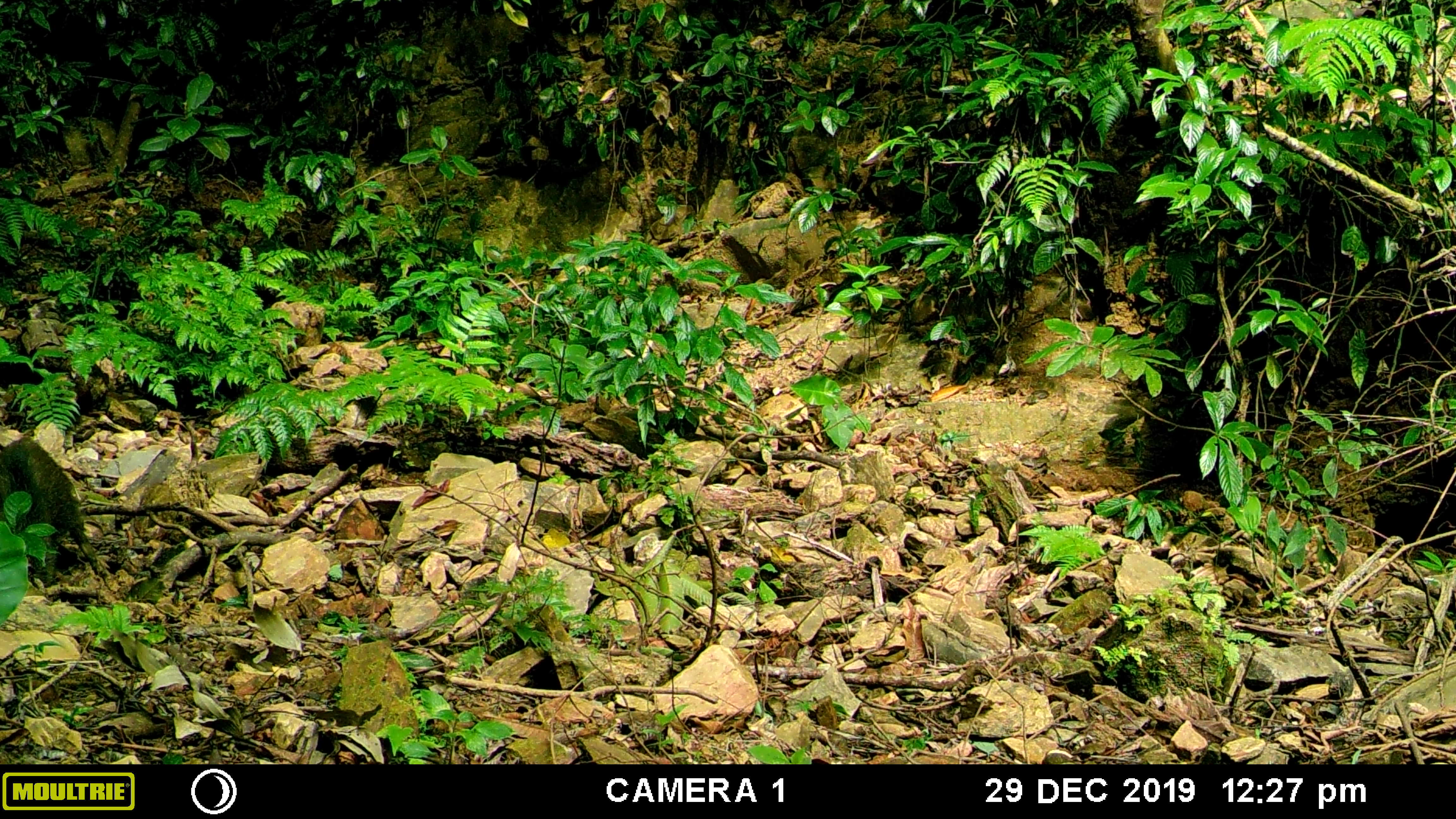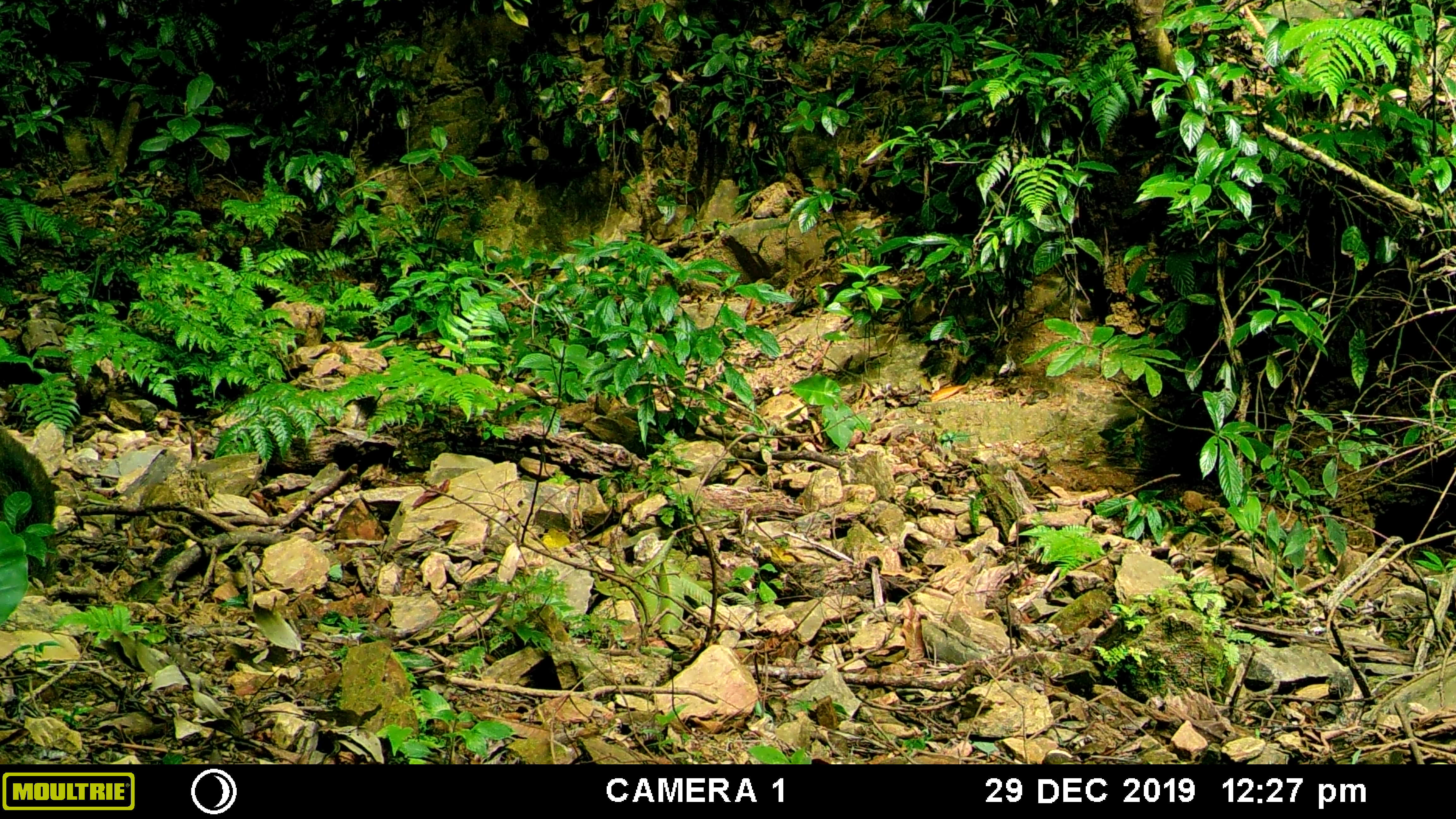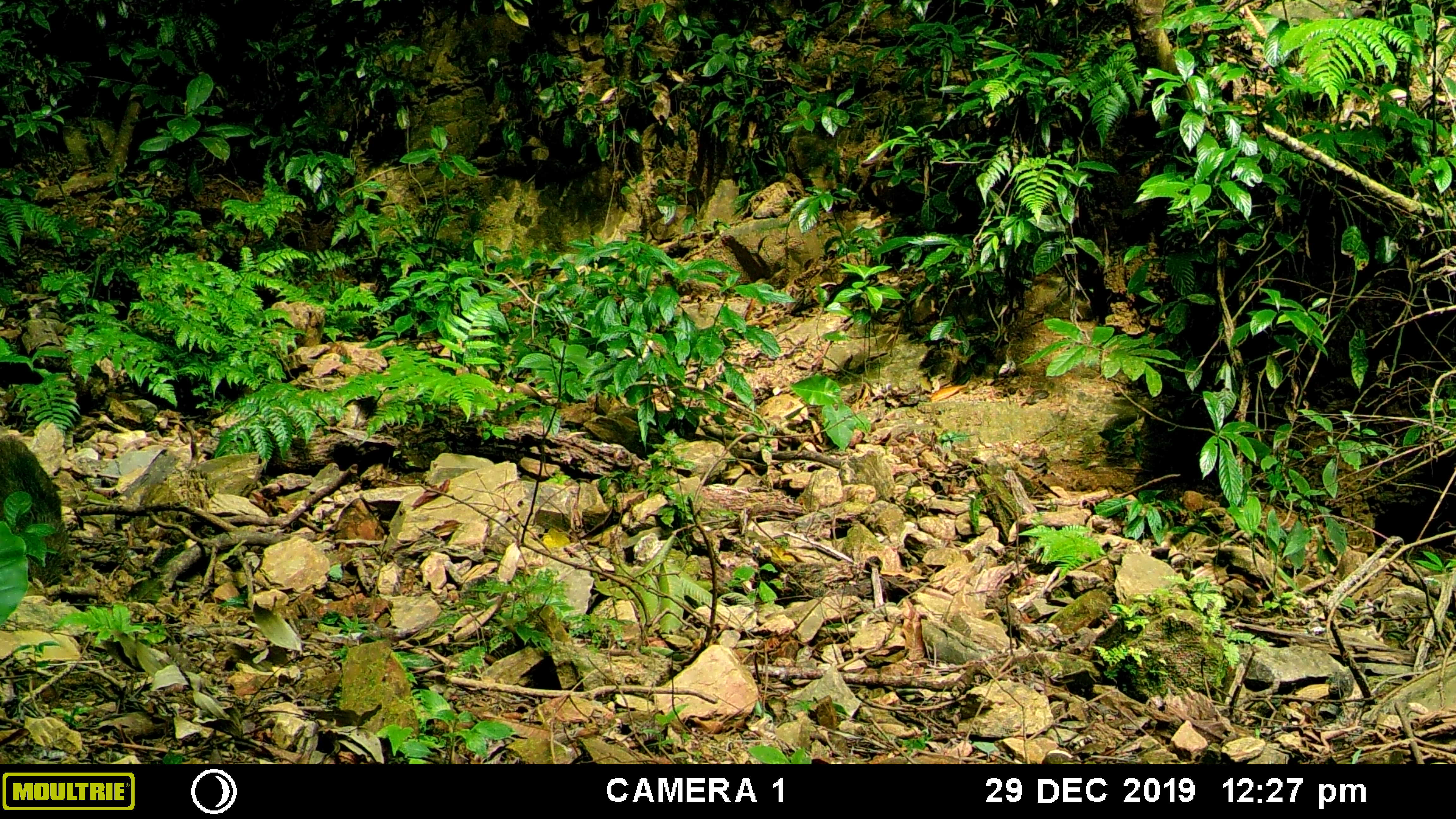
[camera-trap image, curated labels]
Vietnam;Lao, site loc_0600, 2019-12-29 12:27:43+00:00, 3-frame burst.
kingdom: Animalia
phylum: Chordata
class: Mammalia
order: Artiodactyla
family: Suidae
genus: Sus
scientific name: Sus scrofa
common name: eurasian wild pig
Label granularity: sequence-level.